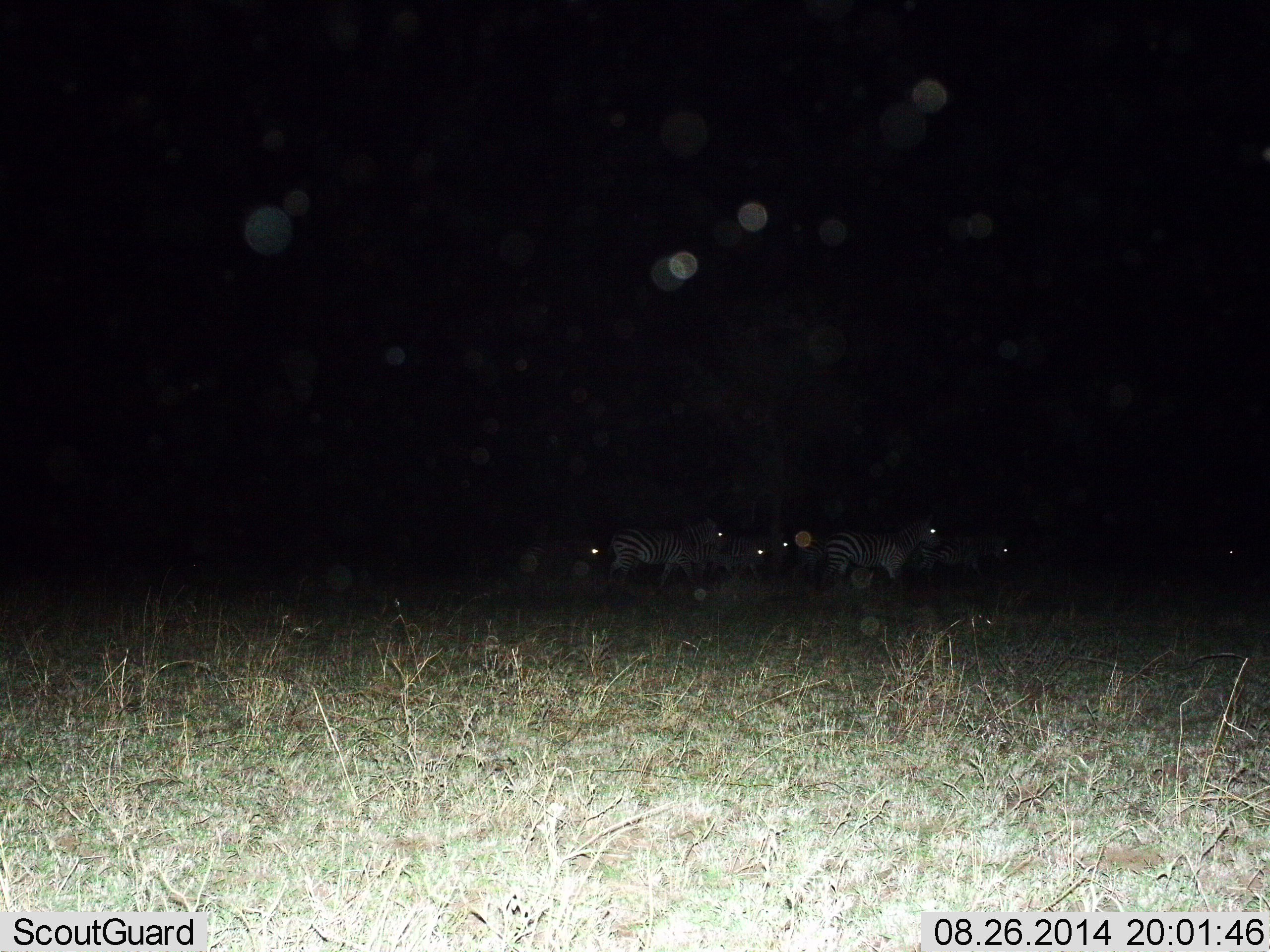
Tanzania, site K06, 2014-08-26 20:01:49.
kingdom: Animalia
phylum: Chordata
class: Mammalia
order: Perissodactyla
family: Equidae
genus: Equus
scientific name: Equus quagga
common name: plains zebra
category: zebra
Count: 7.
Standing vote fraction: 30%.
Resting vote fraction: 20%.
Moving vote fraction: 50%.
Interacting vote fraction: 0%.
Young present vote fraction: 0%.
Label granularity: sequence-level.